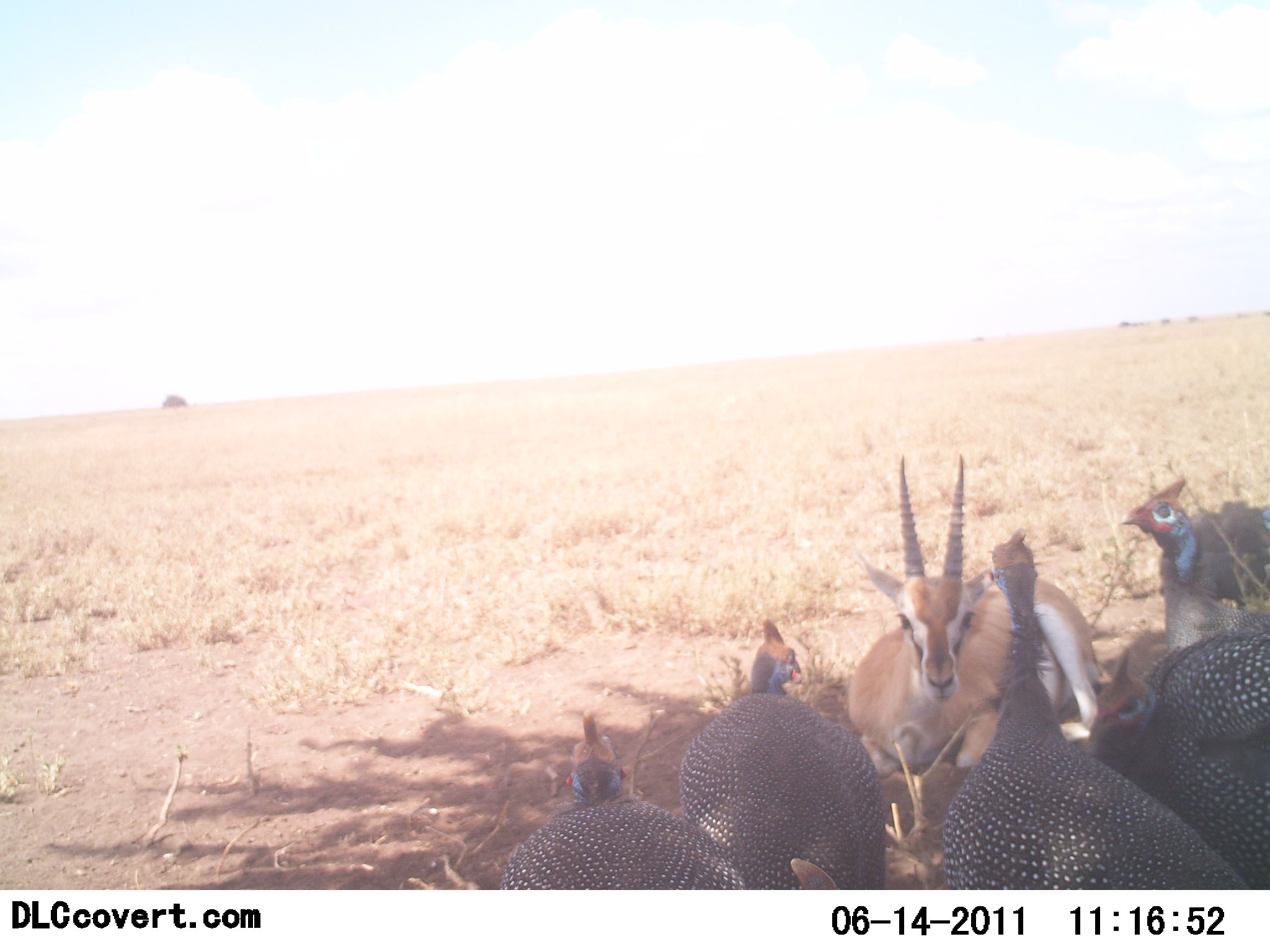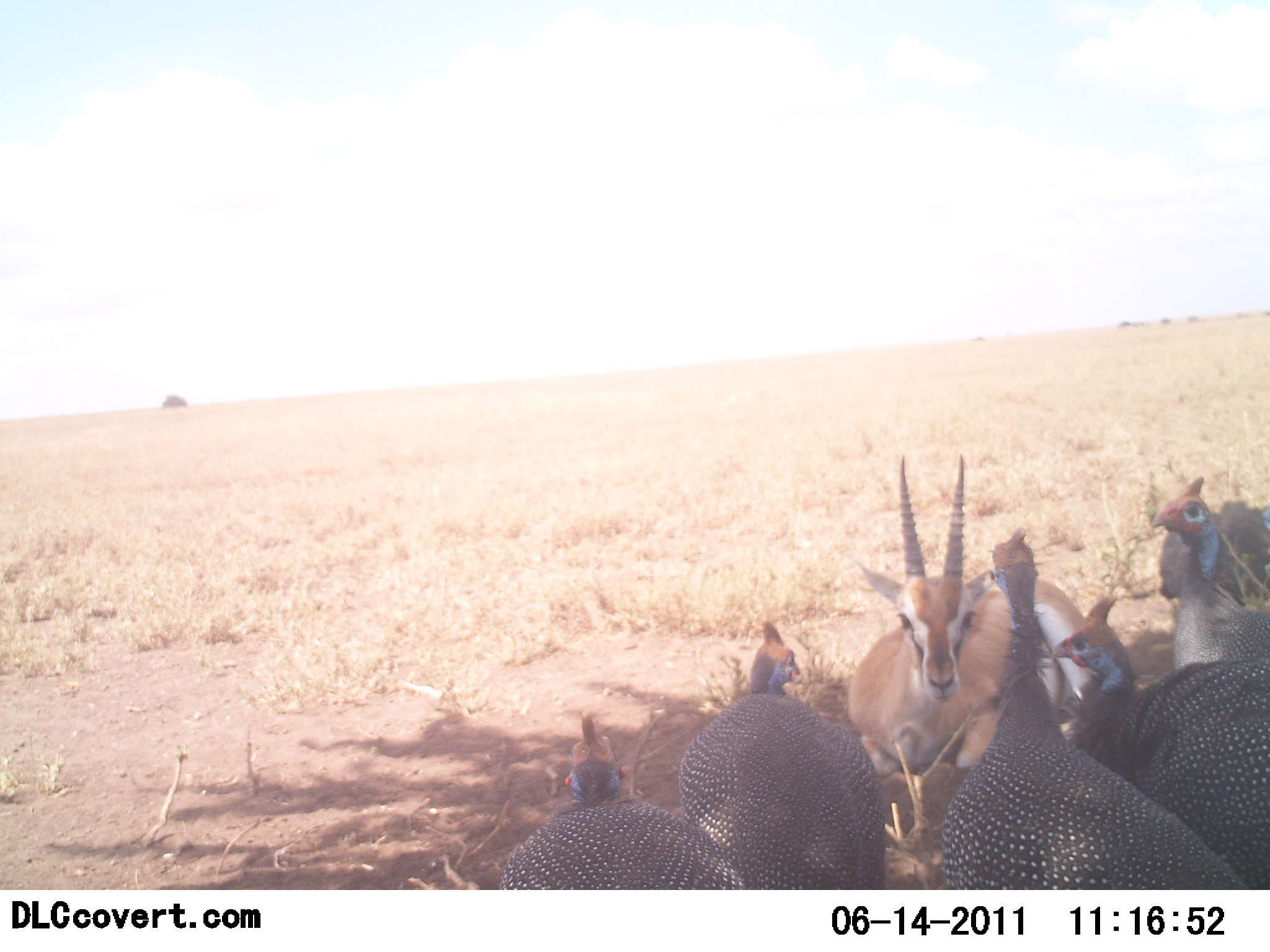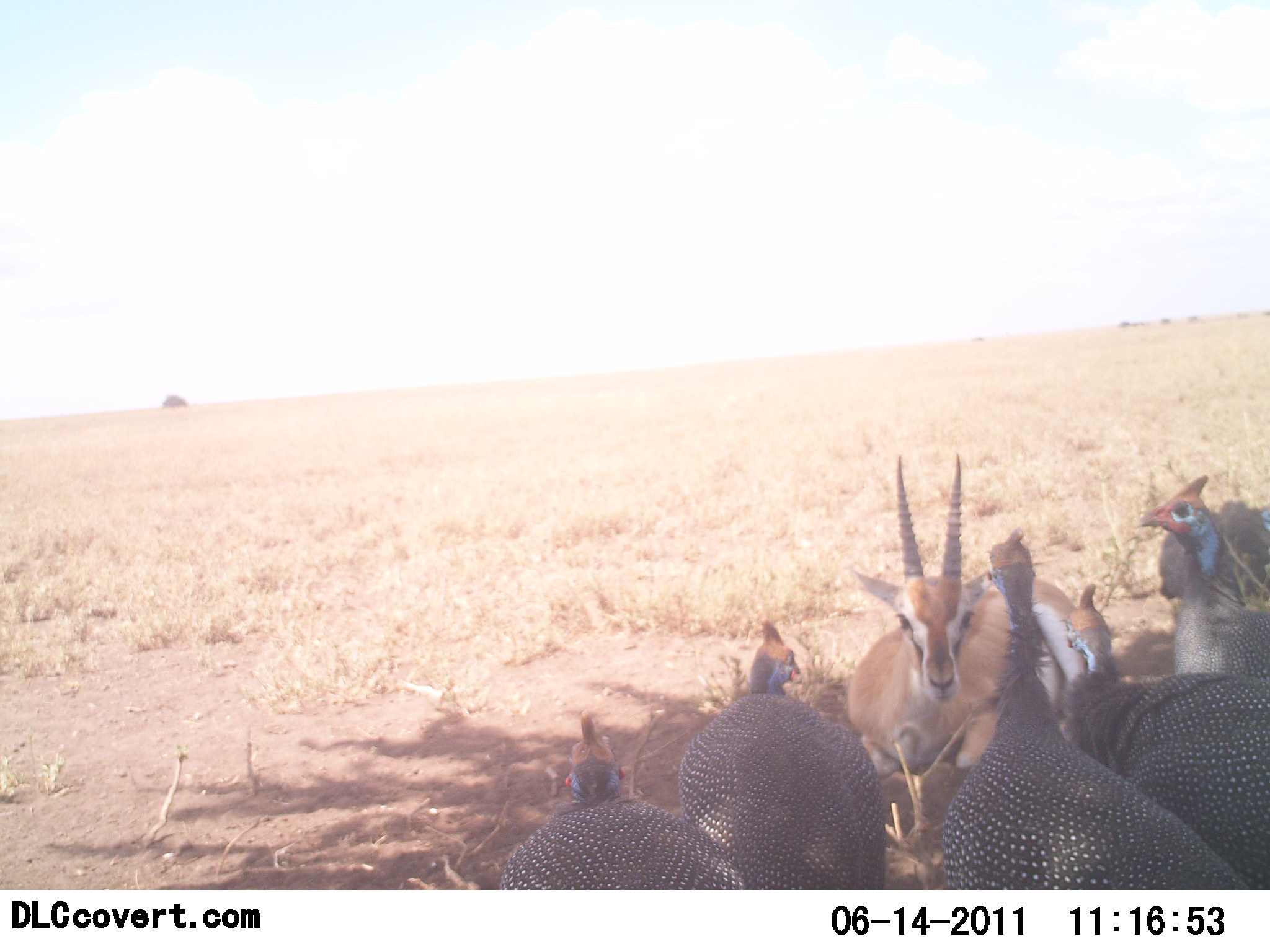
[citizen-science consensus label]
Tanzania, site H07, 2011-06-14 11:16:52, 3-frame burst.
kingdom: Animalia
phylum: Chordata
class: Mammalia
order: Artiodactyla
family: Bovidae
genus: Nanger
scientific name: Nanger granti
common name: grant's gazelle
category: gazellegrants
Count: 1.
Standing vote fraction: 17%.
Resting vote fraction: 83%.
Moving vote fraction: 0%.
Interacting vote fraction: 0%.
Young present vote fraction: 0%.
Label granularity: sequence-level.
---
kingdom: Animalia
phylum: Chordata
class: Aves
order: Galliformes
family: Numididae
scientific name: Numididae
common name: guinea fowl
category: guineafowl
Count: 5.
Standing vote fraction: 55%.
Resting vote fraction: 36%.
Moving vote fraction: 9%.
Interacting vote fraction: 18%.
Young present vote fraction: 0%.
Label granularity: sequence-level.